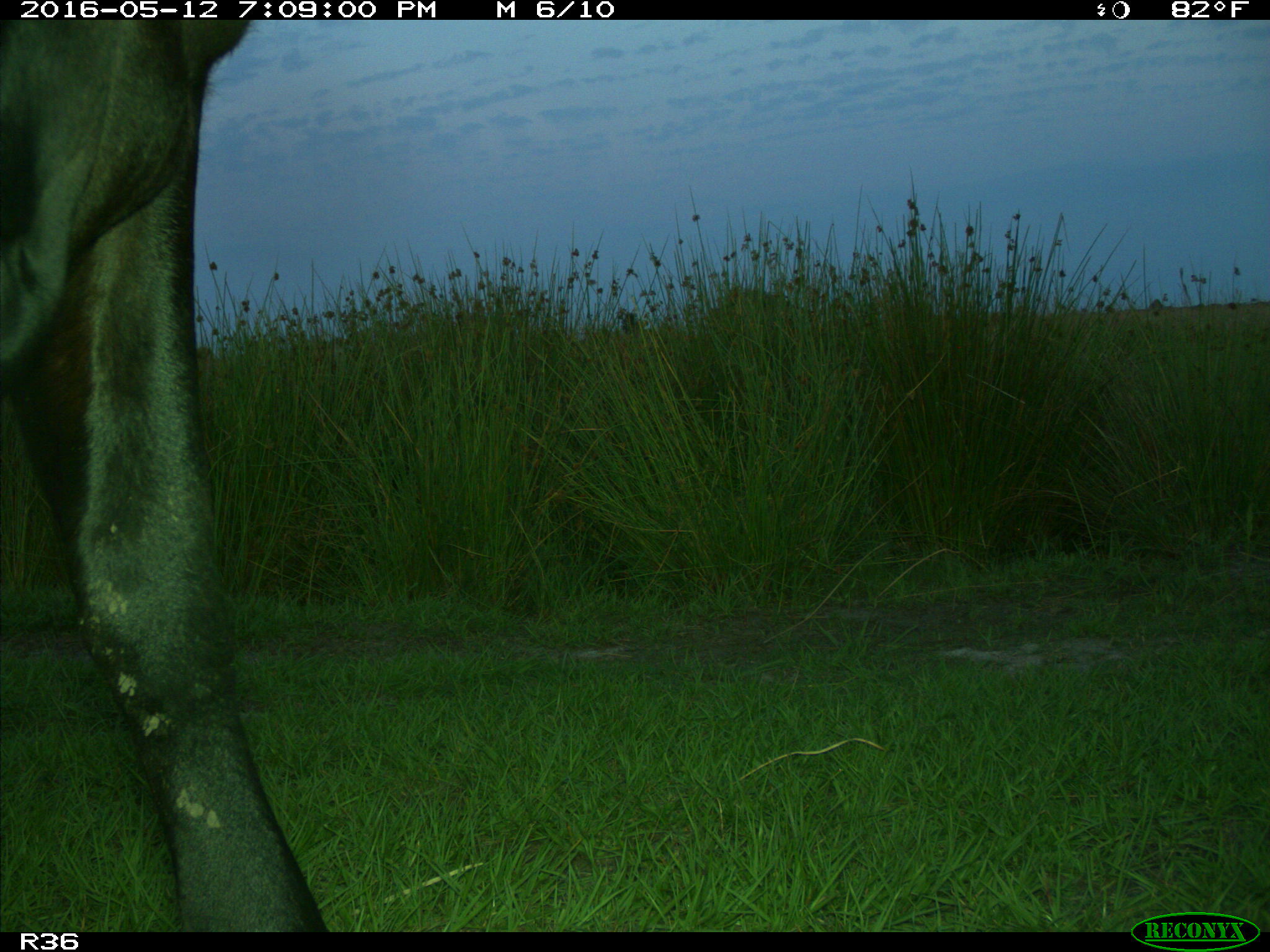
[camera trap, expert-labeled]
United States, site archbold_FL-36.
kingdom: Animalia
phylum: Chordata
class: Mammalia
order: Artiodactyla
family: Bovidae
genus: Bos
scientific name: Bos taurus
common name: domestic cow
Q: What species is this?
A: Bos taurus (domestic cow).